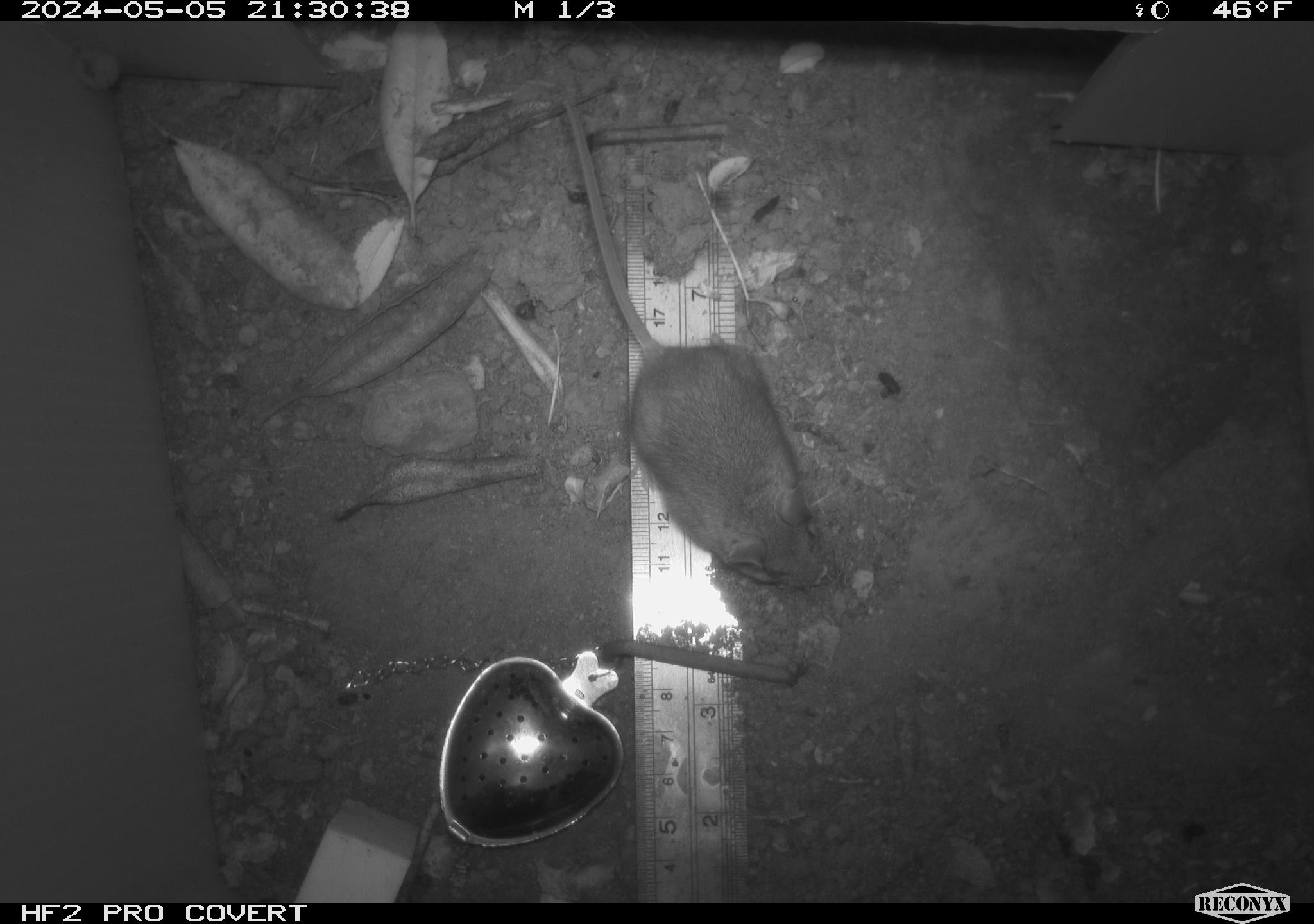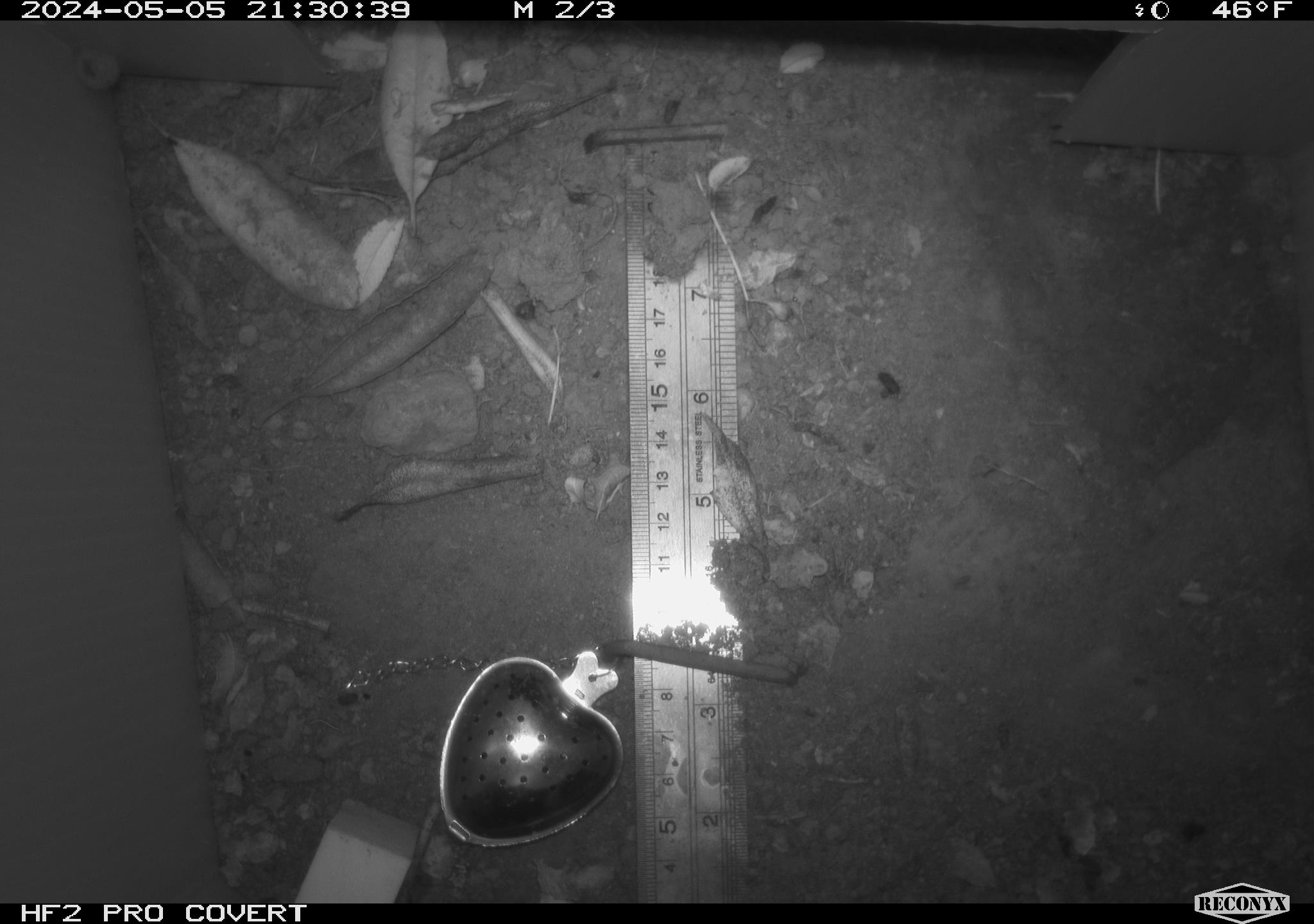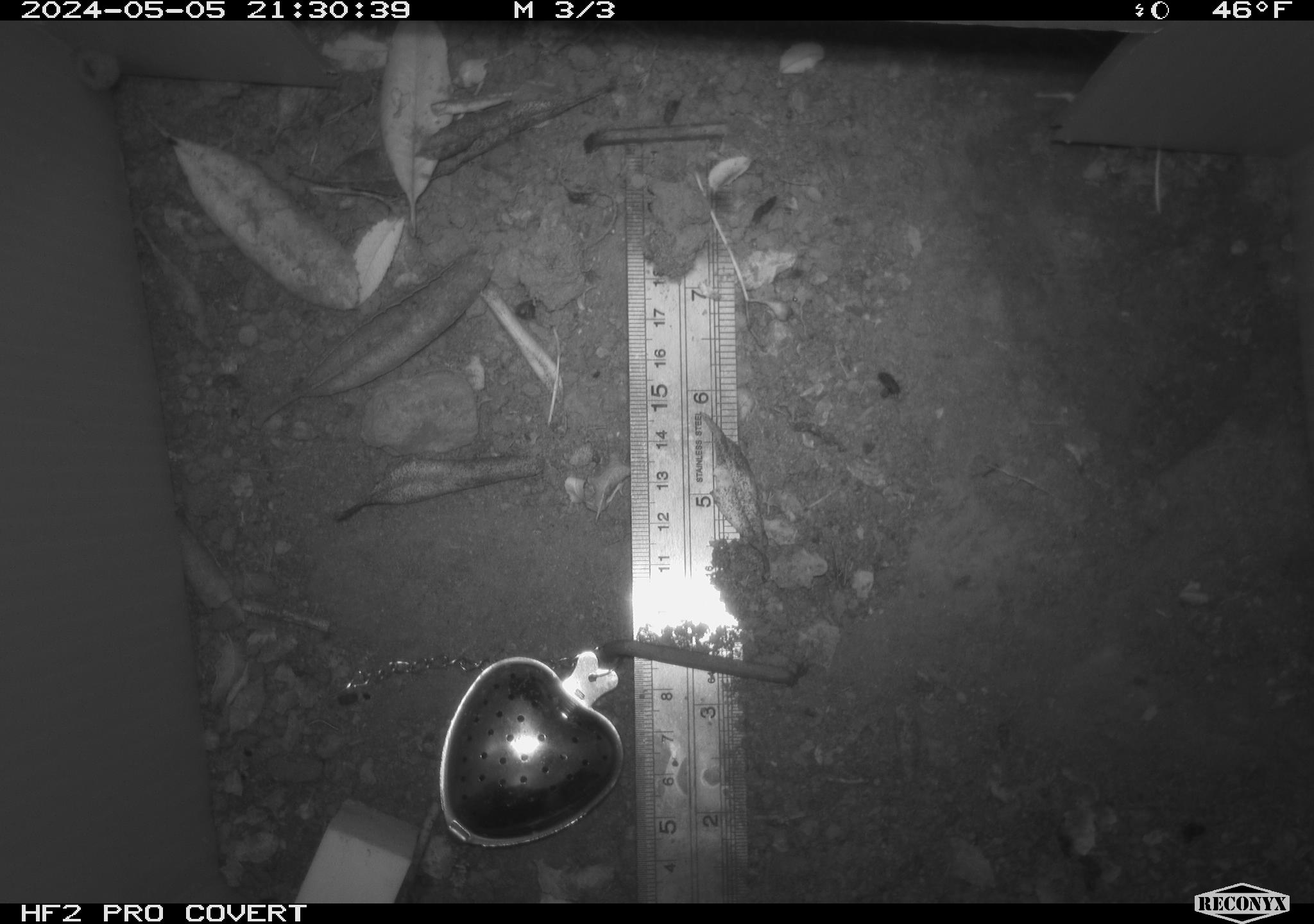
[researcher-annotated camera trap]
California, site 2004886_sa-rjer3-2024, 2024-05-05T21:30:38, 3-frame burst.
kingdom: Animalia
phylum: Chordata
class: Mammalia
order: Rodentia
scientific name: Rodentia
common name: mouse species